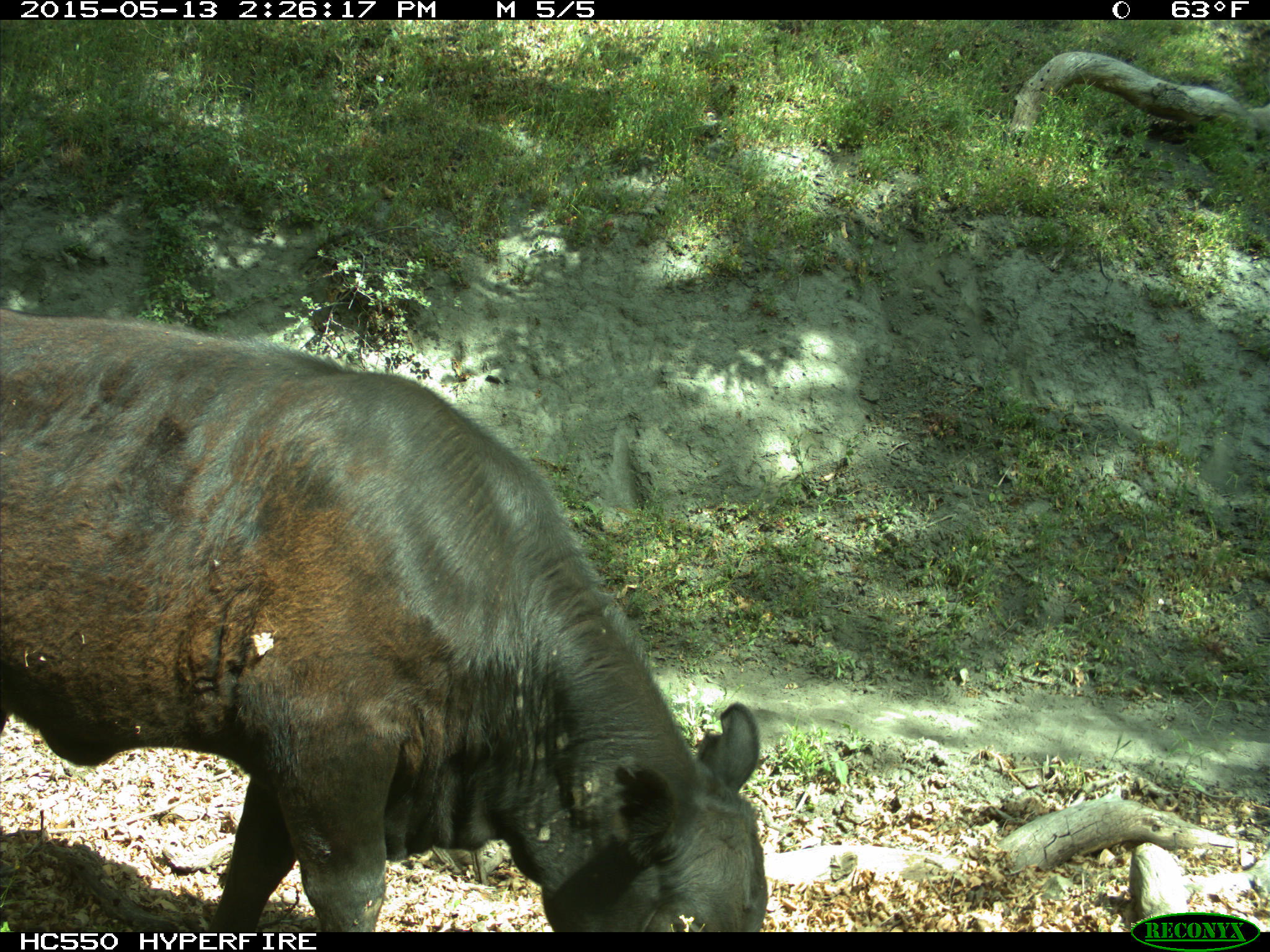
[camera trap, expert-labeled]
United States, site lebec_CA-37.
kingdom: Animalia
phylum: Chordata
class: Mammalia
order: Artiodactyla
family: Bovidae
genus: Bos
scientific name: Bos taurus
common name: domestic cow